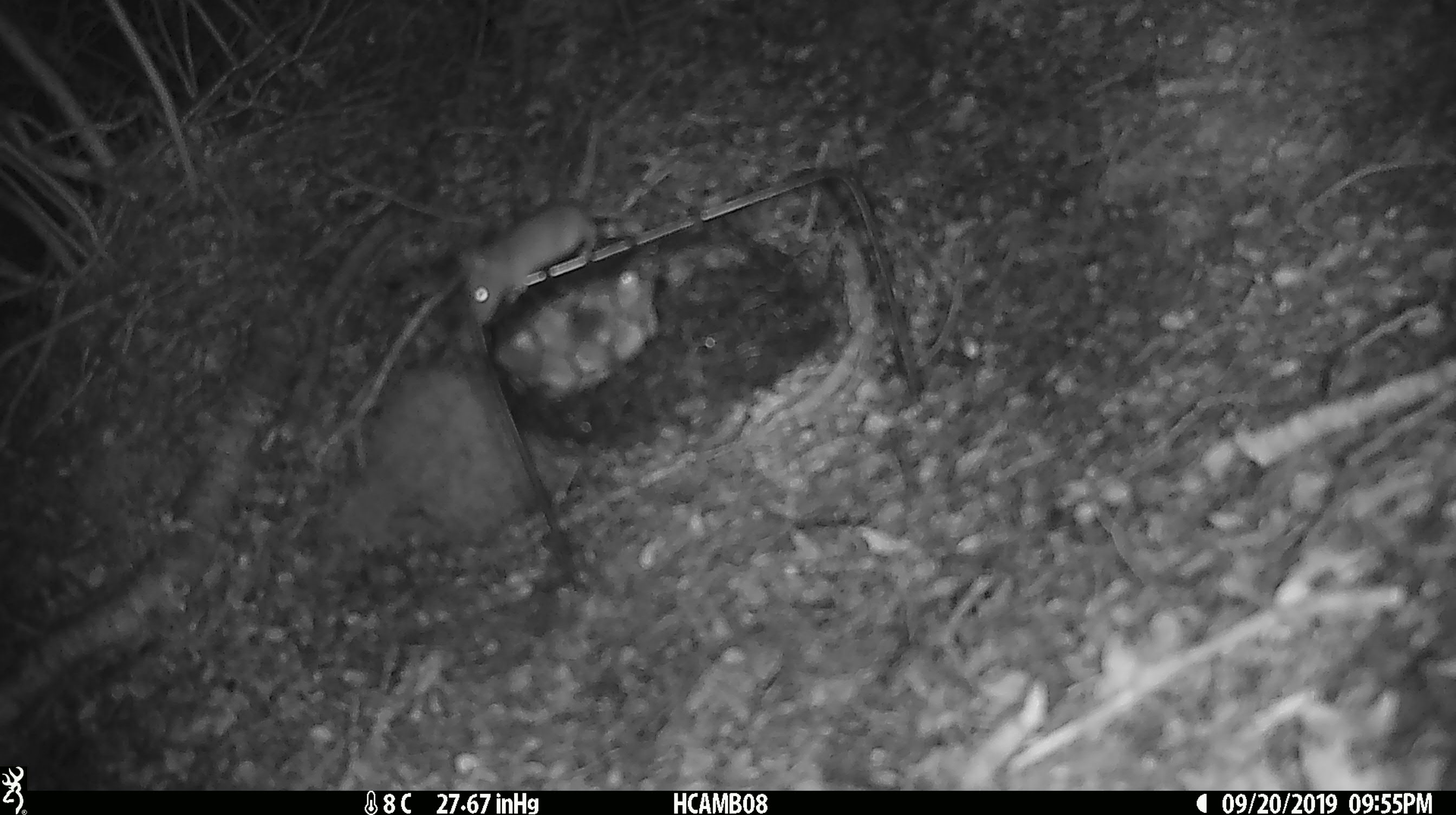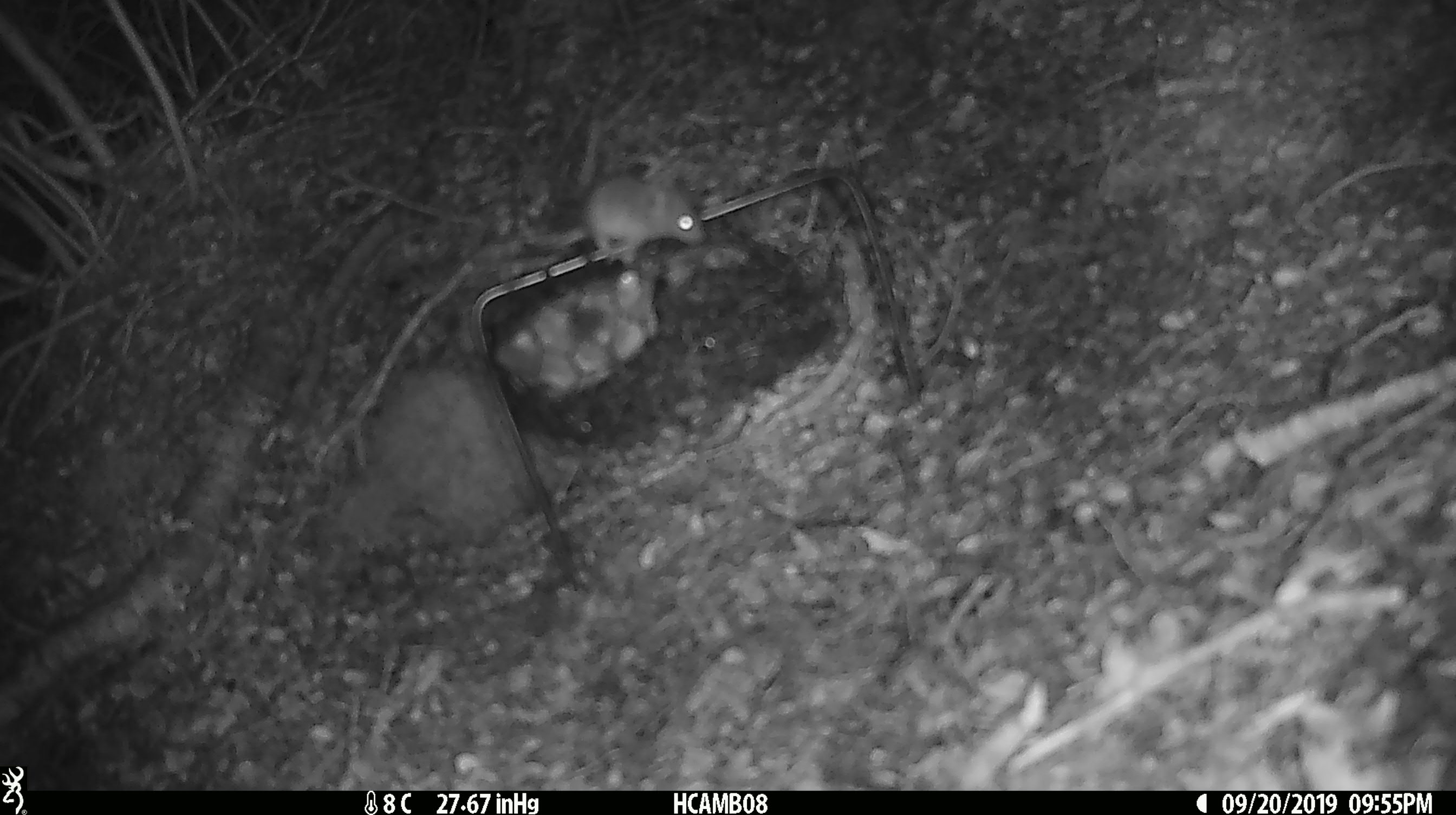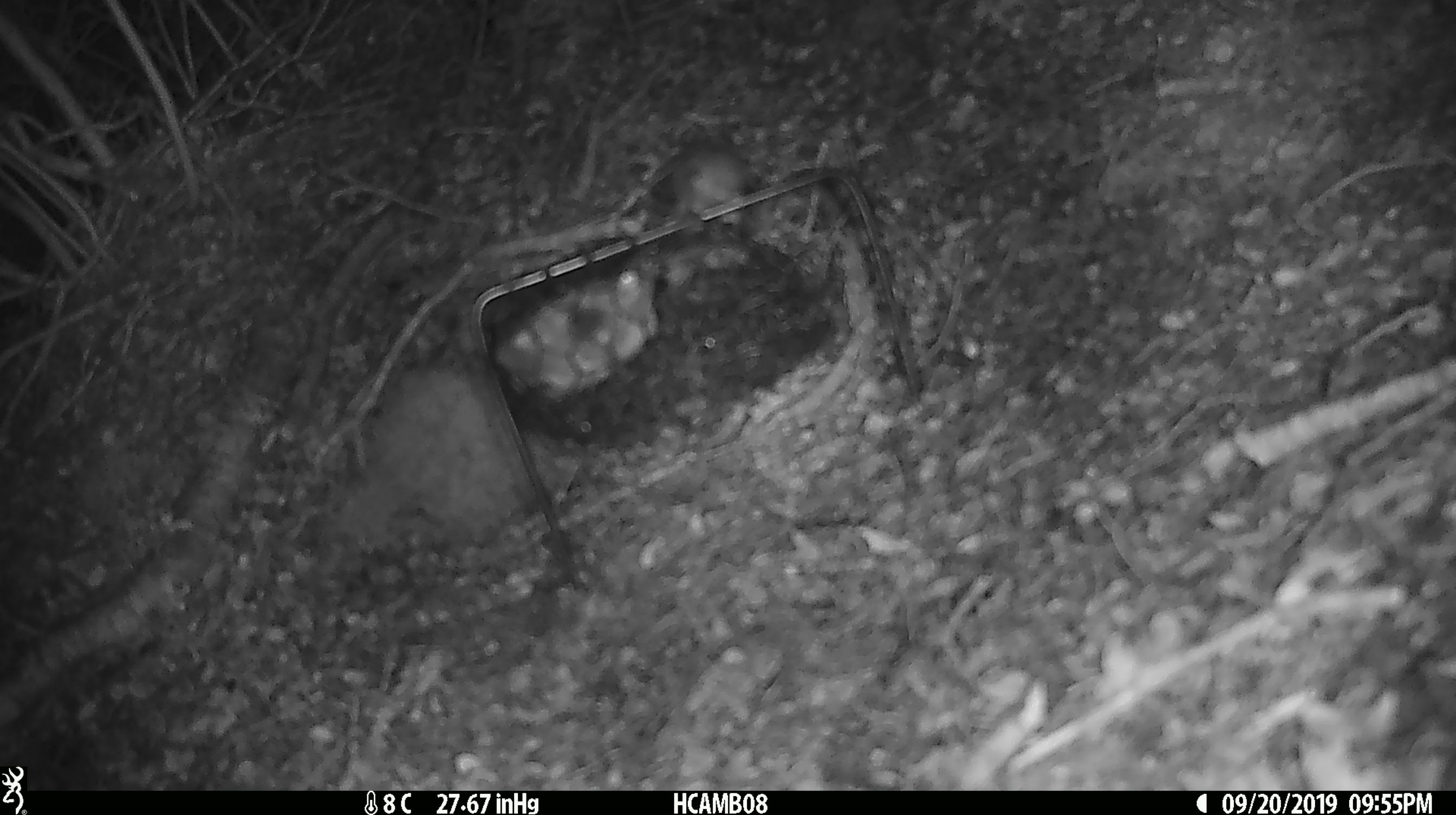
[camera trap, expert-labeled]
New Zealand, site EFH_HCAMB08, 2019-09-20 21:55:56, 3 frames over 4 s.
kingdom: Animalia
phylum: Chordata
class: Mammalia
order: Rodentia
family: Muridae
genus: Mus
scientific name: Mus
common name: mouse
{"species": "mouse (Mus)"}